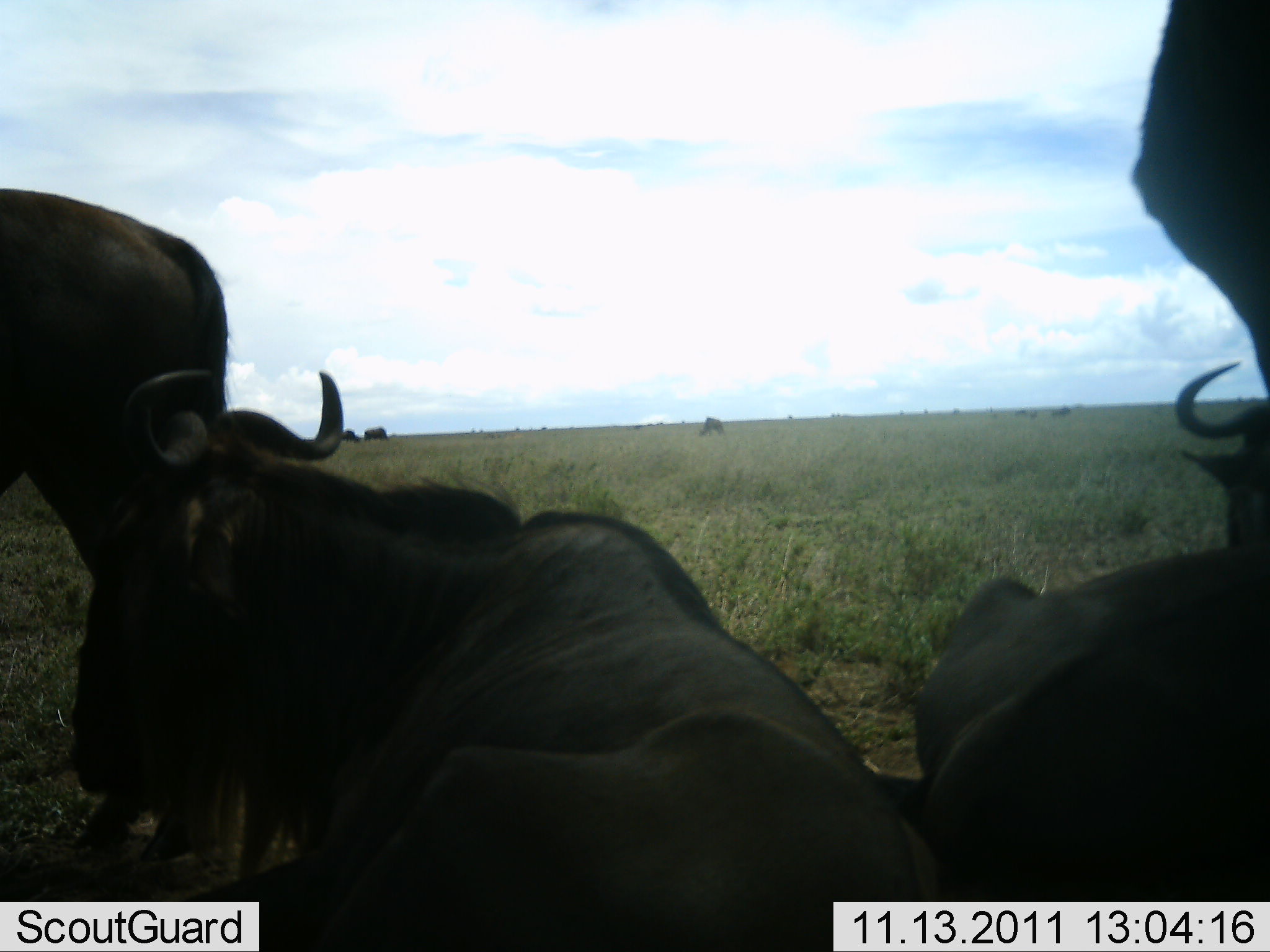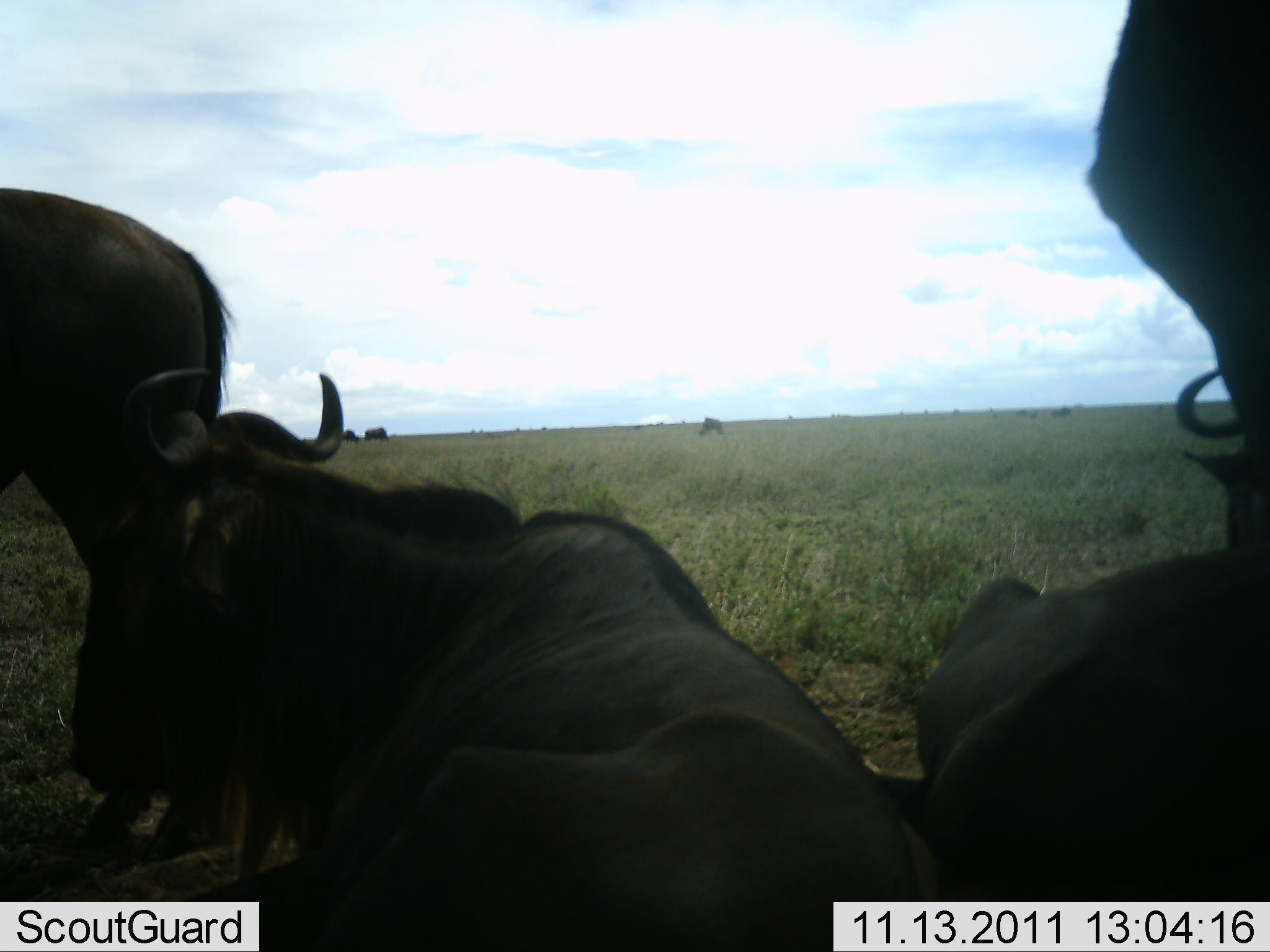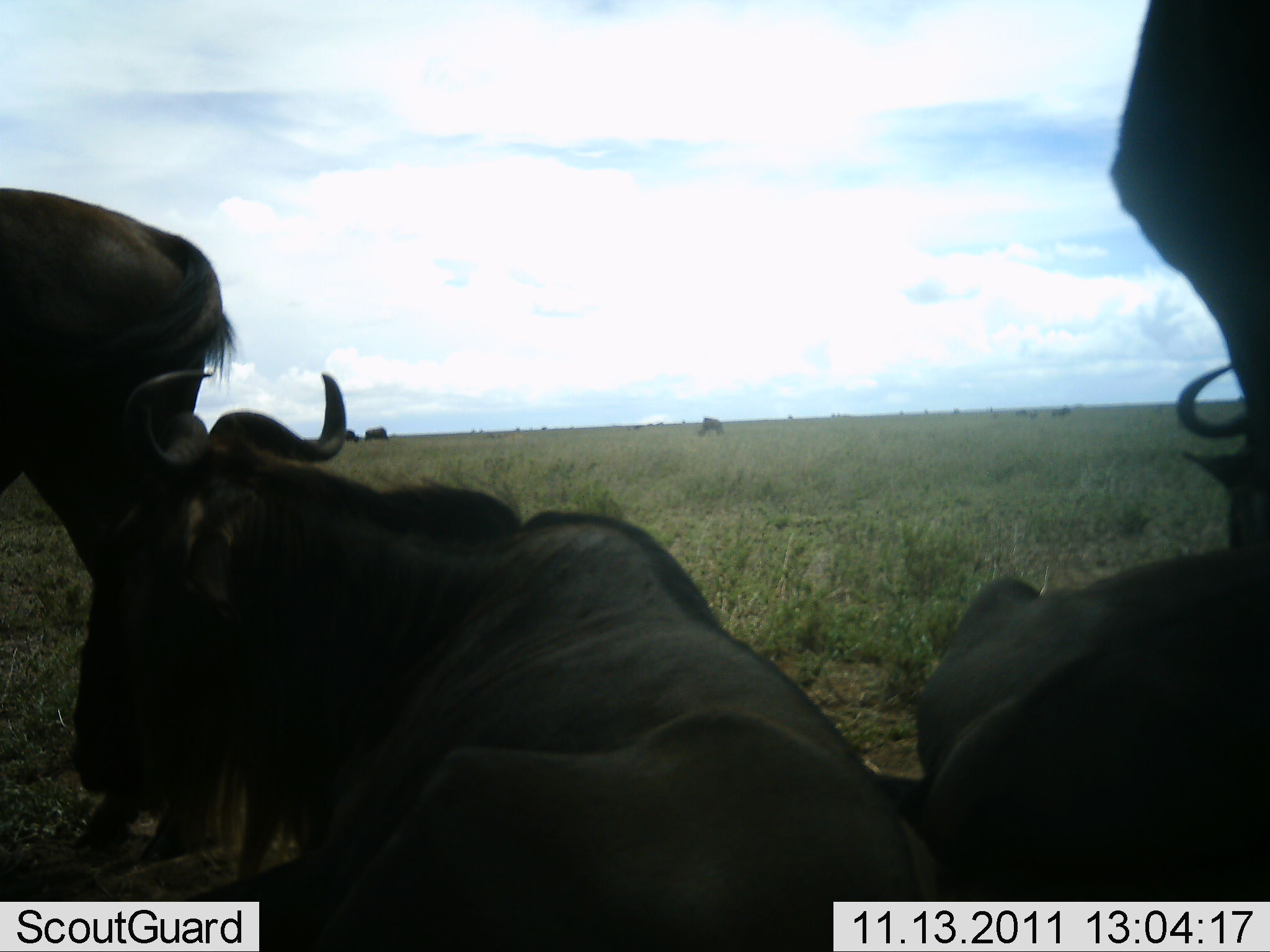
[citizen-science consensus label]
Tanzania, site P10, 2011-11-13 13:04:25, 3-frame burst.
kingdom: Animalia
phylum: Chordata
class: Mammalia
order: Artiodactyla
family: Bovidae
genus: Connochaetes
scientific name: Connochaetes taurinus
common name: blue wildebeest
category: wildebeest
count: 4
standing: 60%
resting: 100%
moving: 0%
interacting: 0%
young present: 0%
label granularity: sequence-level